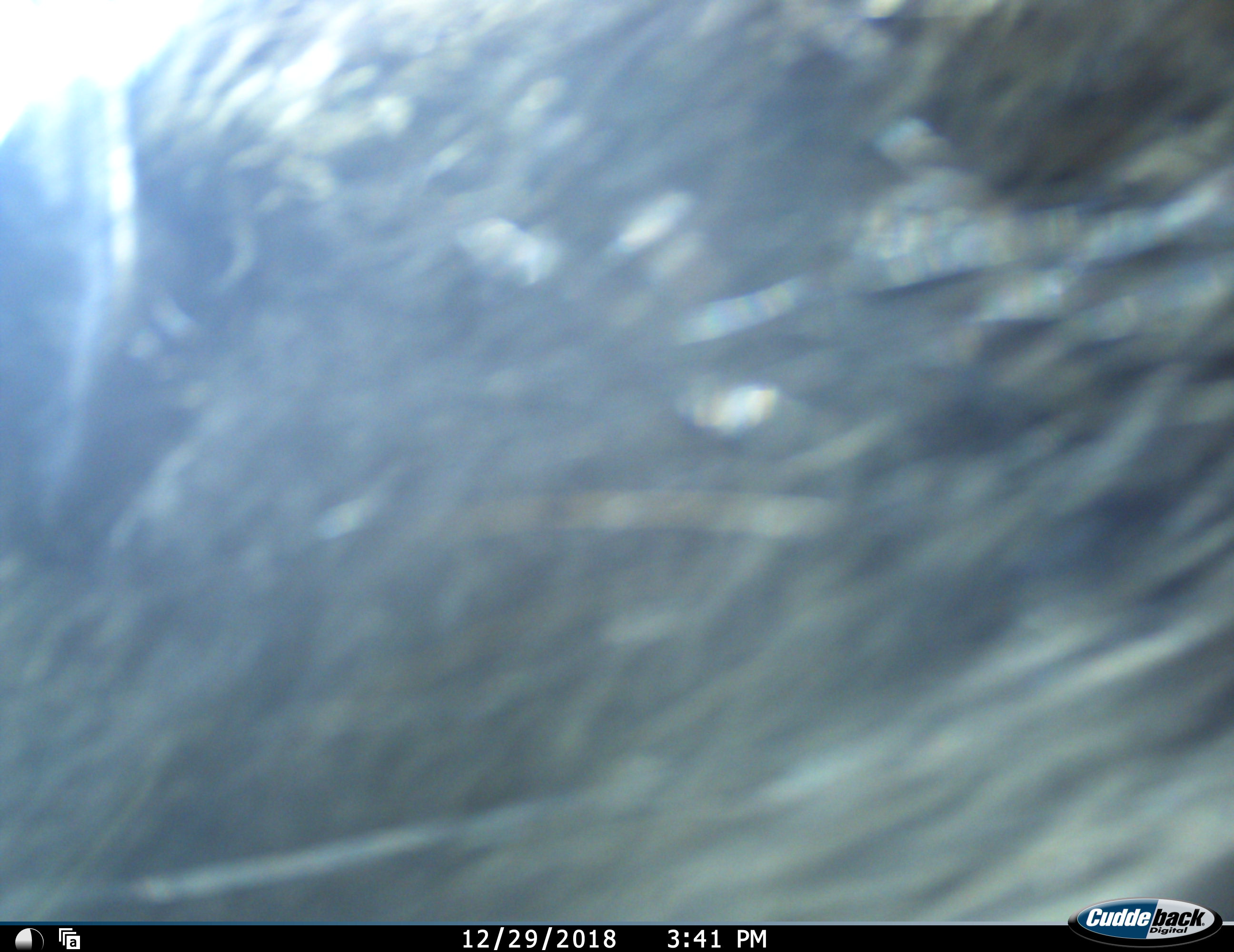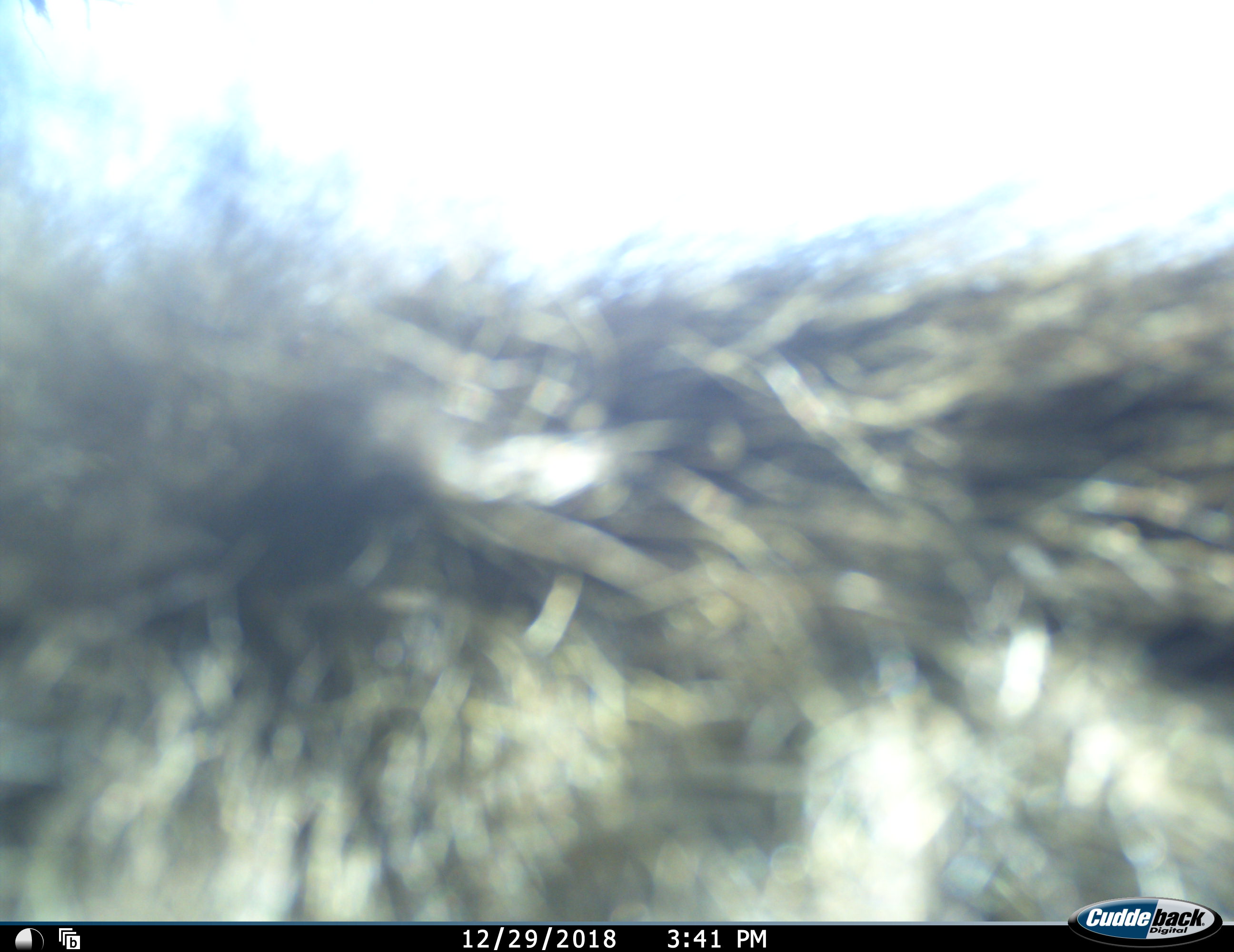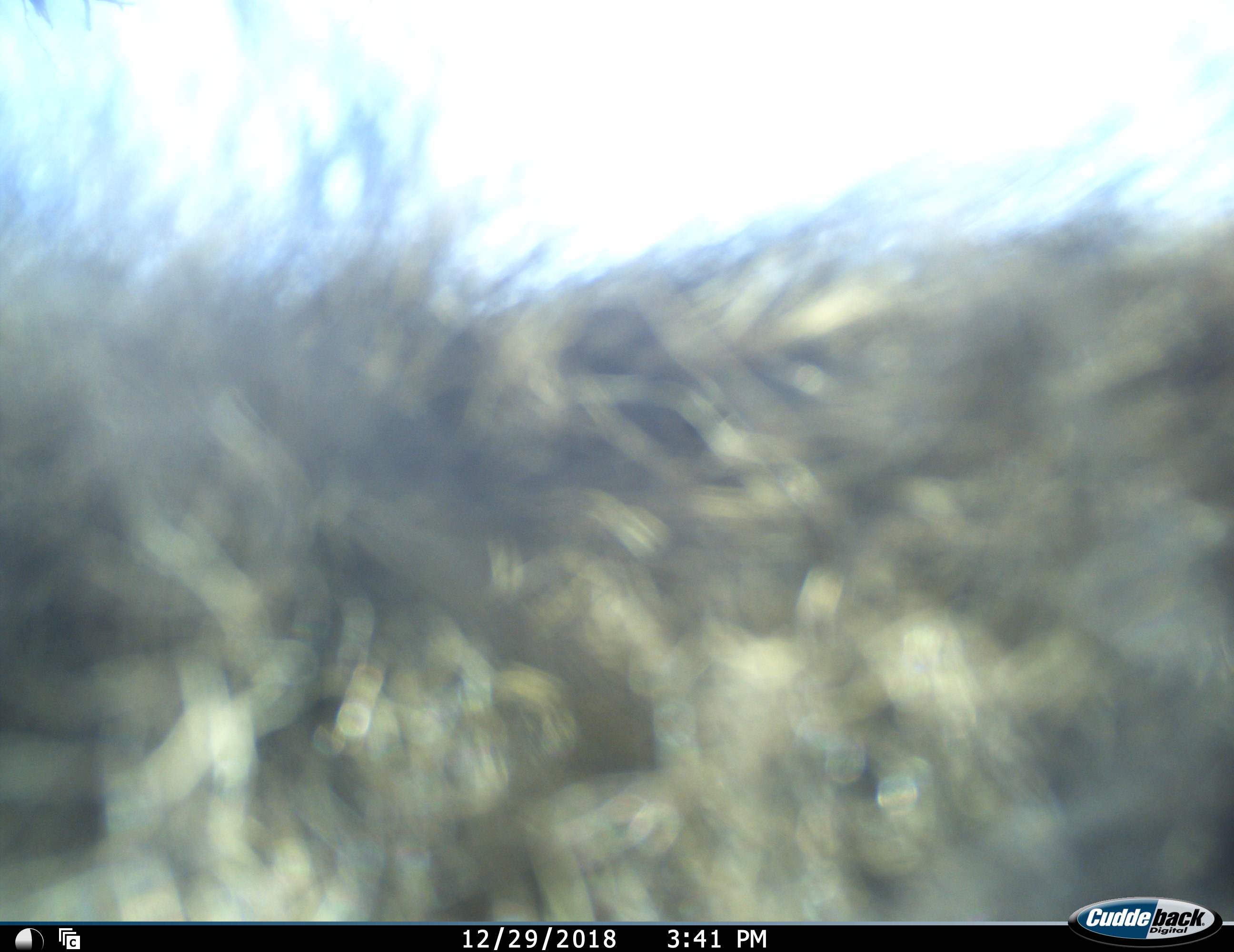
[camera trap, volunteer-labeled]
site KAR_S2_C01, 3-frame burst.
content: unidentified animal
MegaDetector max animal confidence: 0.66